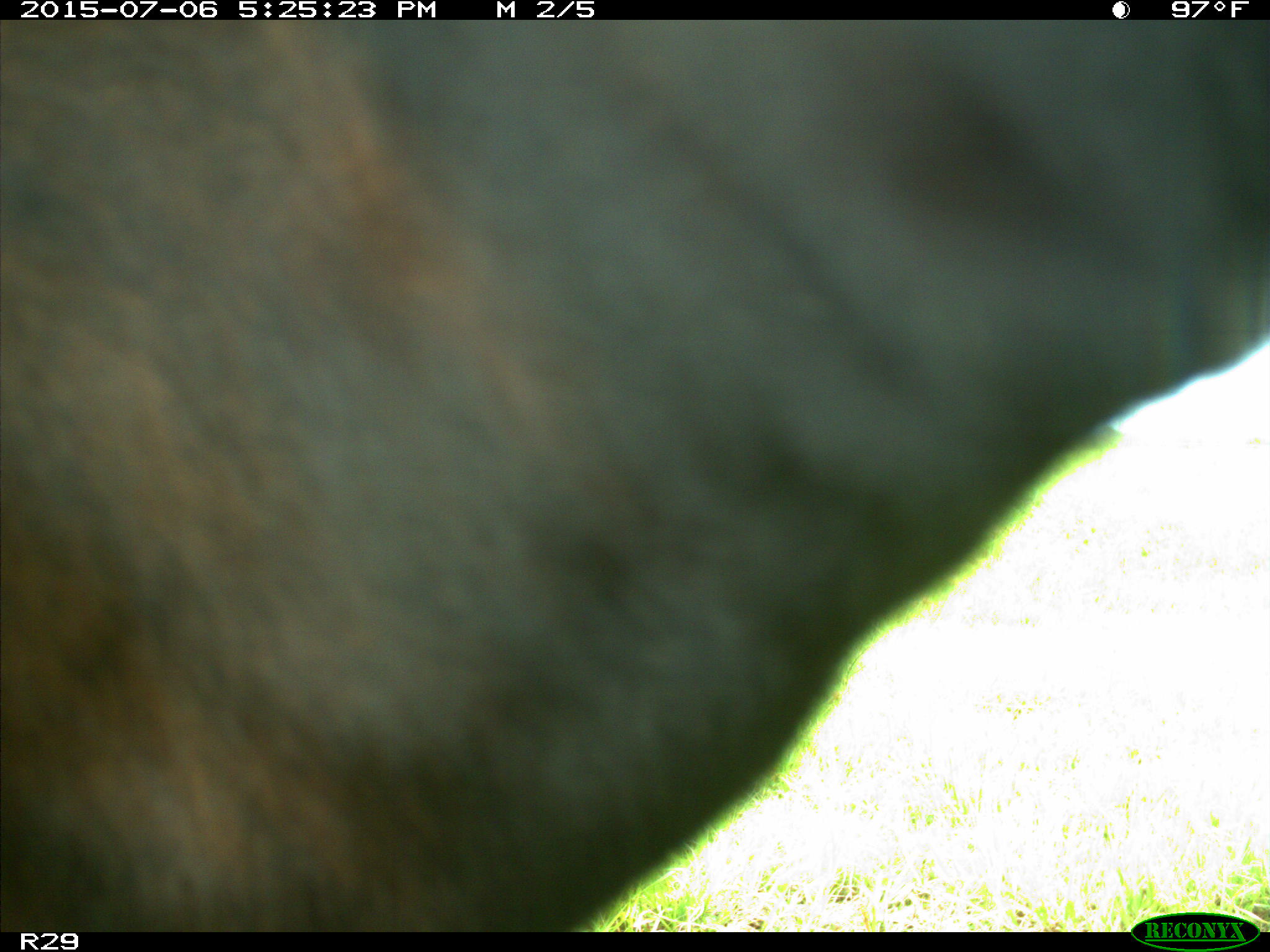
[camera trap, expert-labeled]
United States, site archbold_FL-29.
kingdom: Animalia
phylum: Chordata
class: Mammalia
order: Artiodactyla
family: Bovidae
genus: Bos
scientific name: Bos taurus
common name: domestic cow